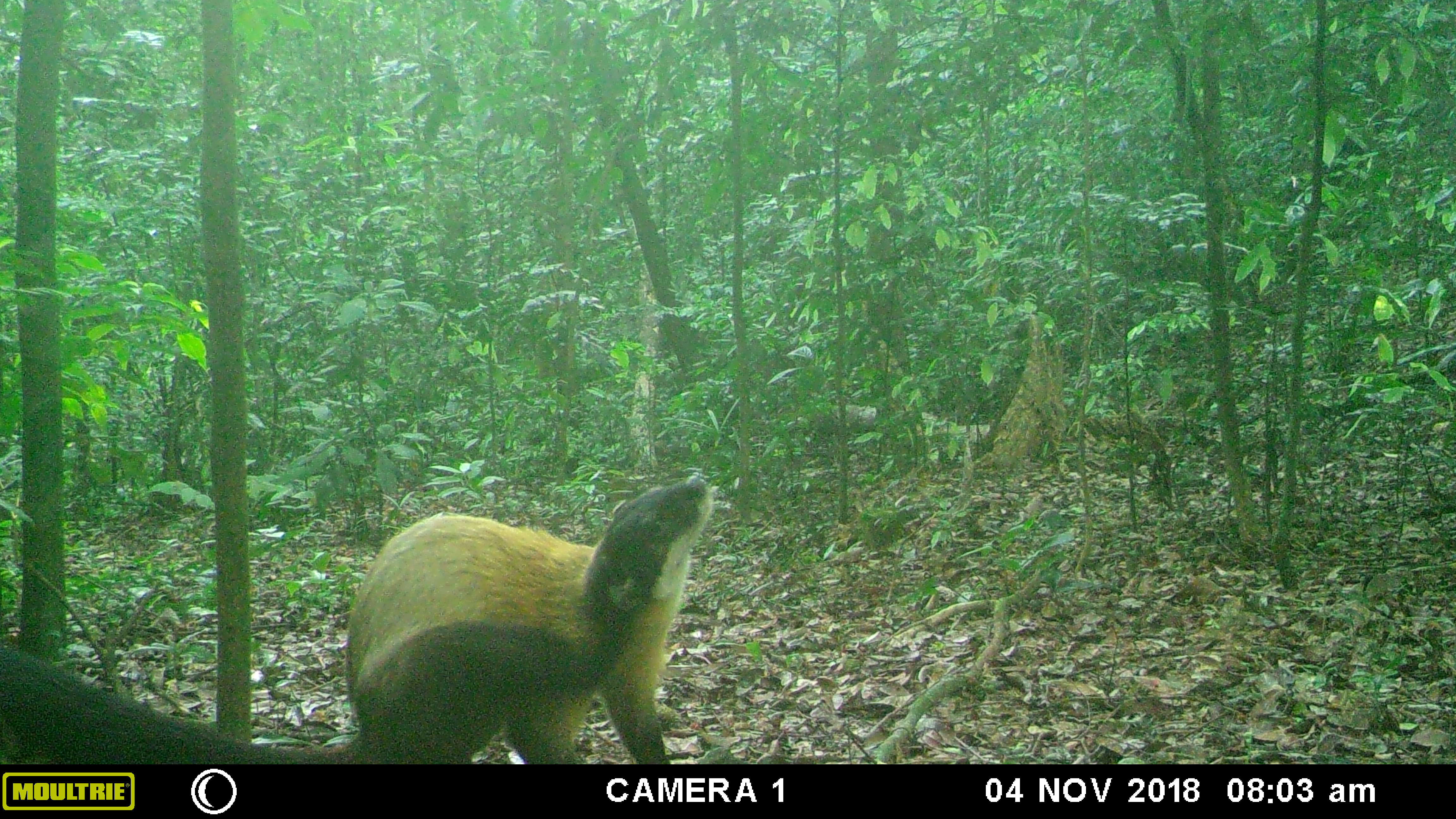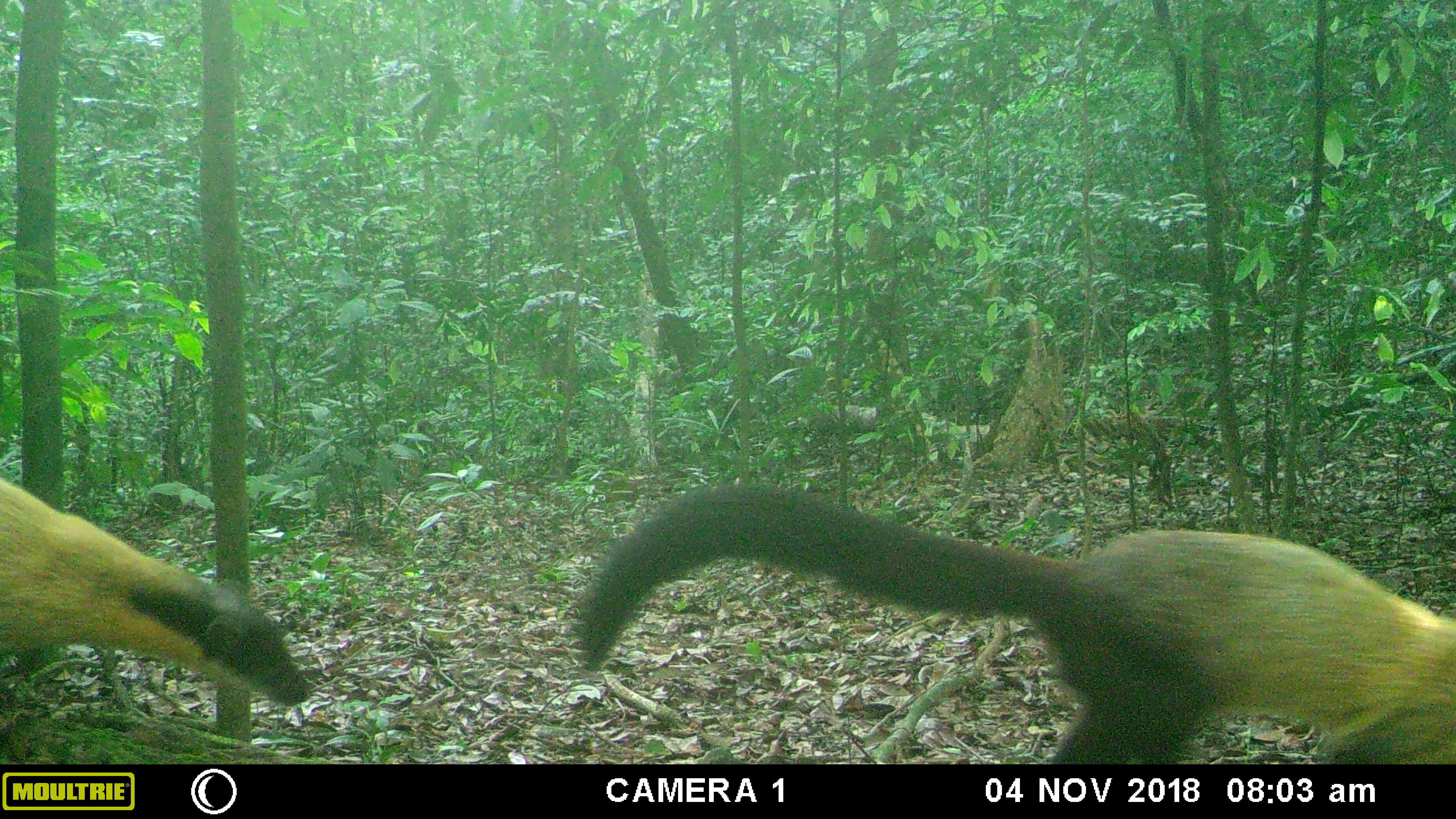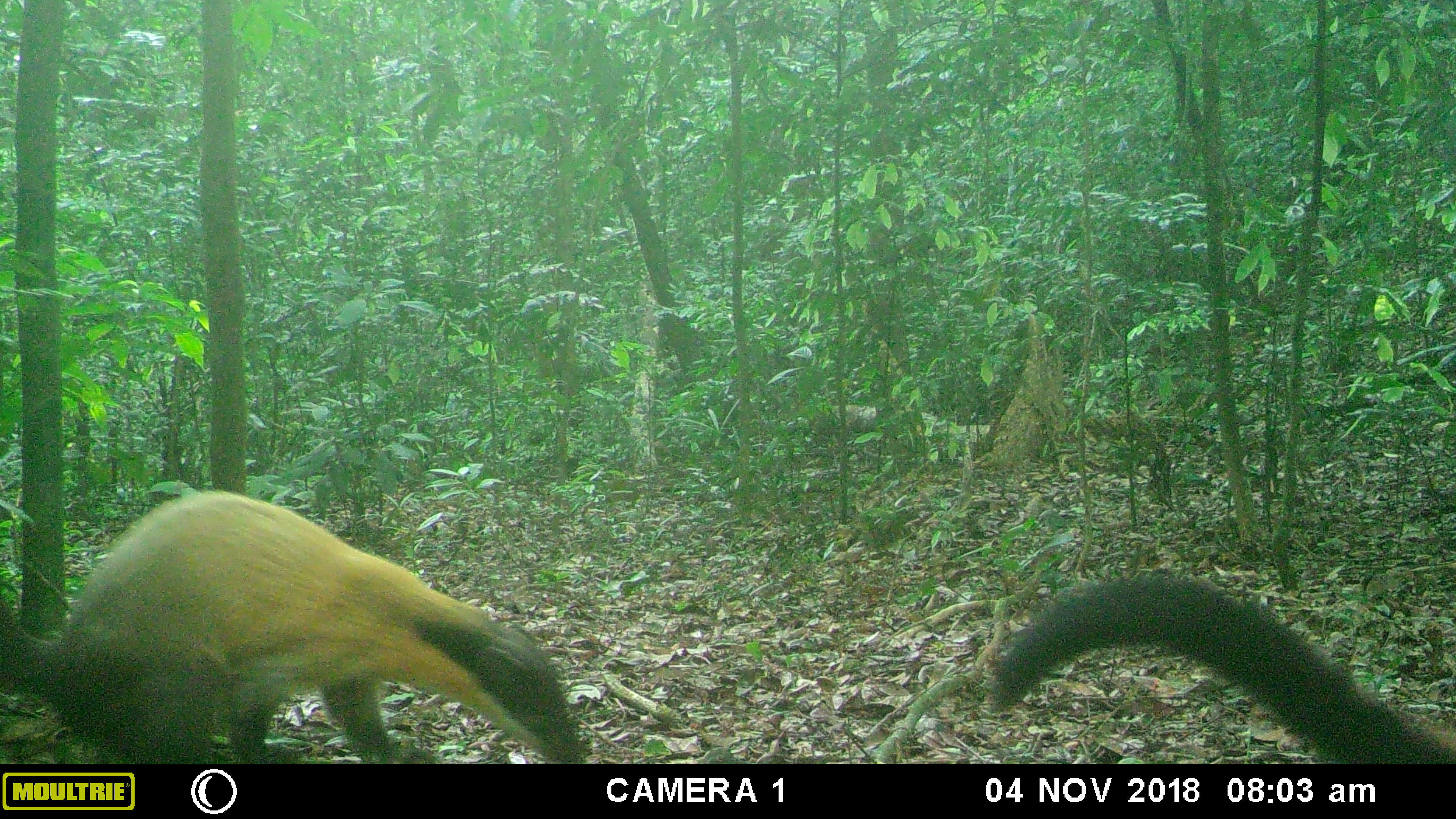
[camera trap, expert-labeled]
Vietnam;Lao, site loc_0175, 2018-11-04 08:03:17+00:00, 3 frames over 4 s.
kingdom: Animalia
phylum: Chordata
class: Mammalia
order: Carnivora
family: Mustelidae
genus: Martes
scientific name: Martes flavigula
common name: yellow-throated marten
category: yellow throated marten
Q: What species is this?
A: Yellow throated marten (yellow-throated marten) (Martes flavigula).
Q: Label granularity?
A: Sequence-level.